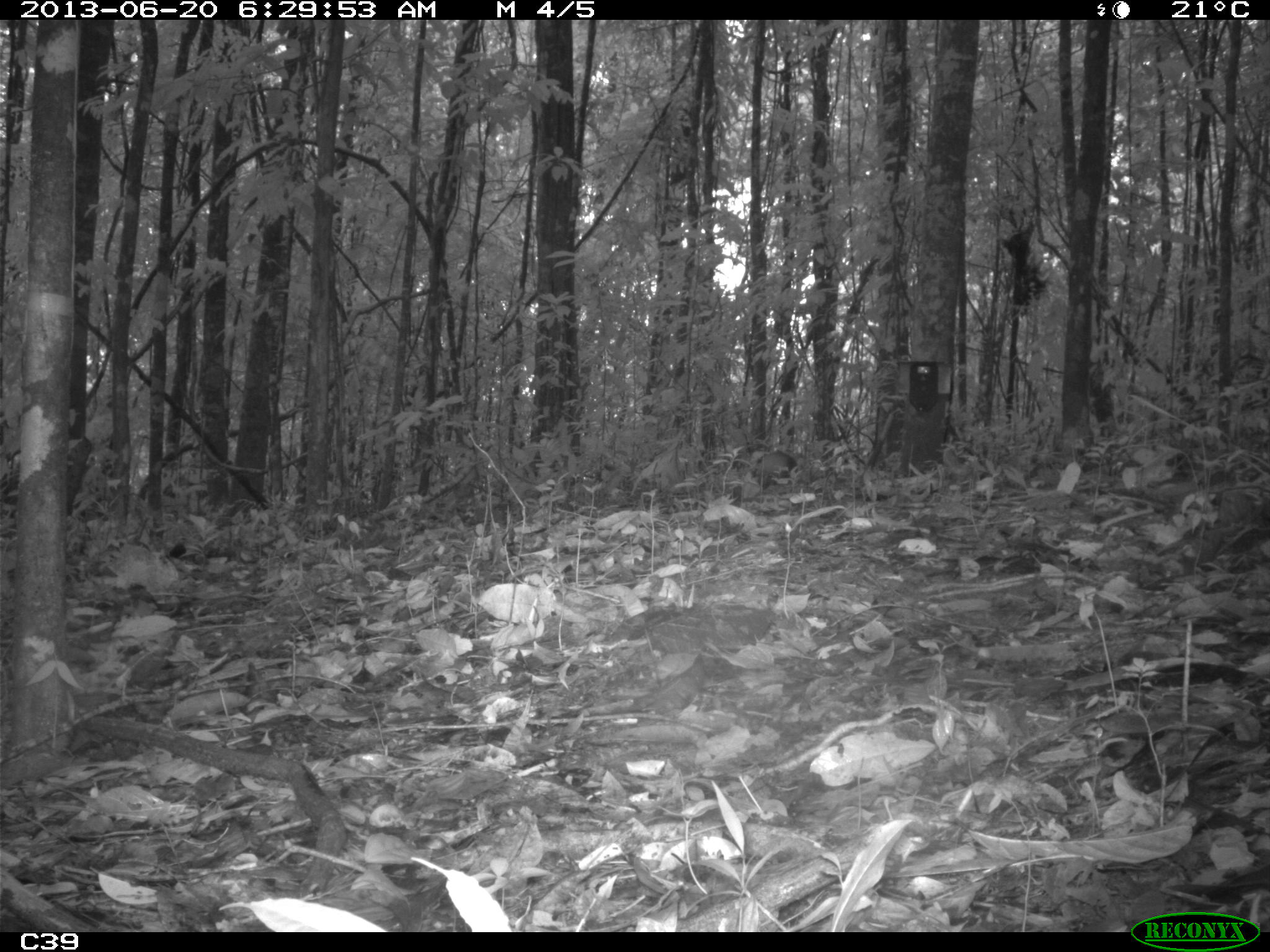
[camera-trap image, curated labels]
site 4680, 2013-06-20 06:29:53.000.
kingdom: Animalia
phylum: Chordata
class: Mammalia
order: Rodentia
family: Dasyproctidae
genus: Dasyprocta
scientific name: Dasyprocta leporina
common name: red-rumped agouti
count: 1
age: adult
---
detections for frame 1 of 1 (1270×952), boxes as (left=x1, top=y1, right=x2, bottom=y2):
dasyprocta leporina: (left=752, top=449, right=800, bottom=490)